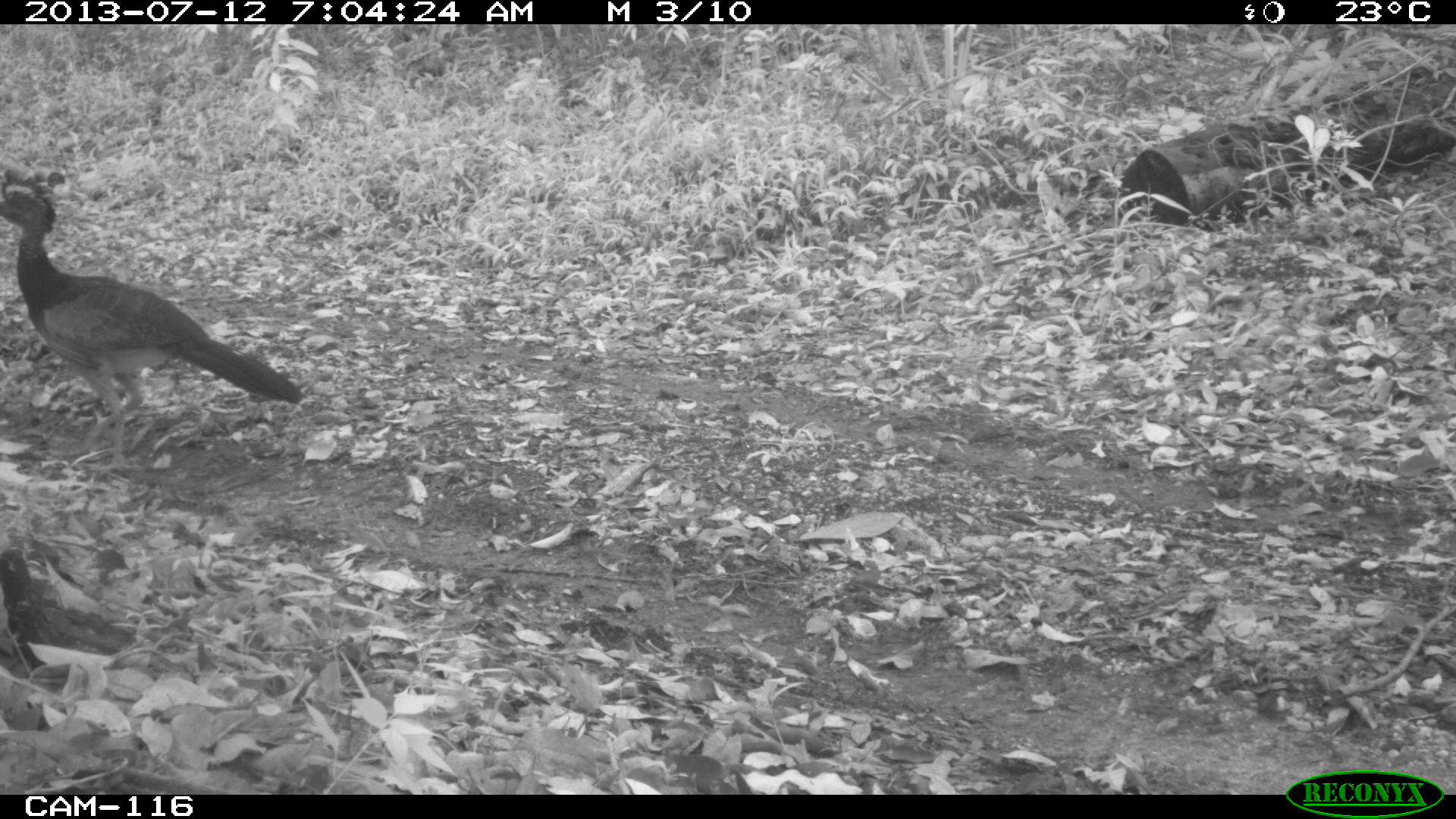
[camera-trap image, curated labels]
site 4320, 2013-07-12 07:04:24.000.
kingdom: Animalia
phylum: Chordata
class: Aves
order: Galliformes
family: Cracidae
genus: Crax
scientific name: Crax rubra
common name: great curassow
Crax rubra (great curassow), count 1, sex female.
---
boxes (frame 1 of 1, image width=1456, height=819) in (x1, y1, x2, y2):
crax rubra: (0, 167, 304, 471)